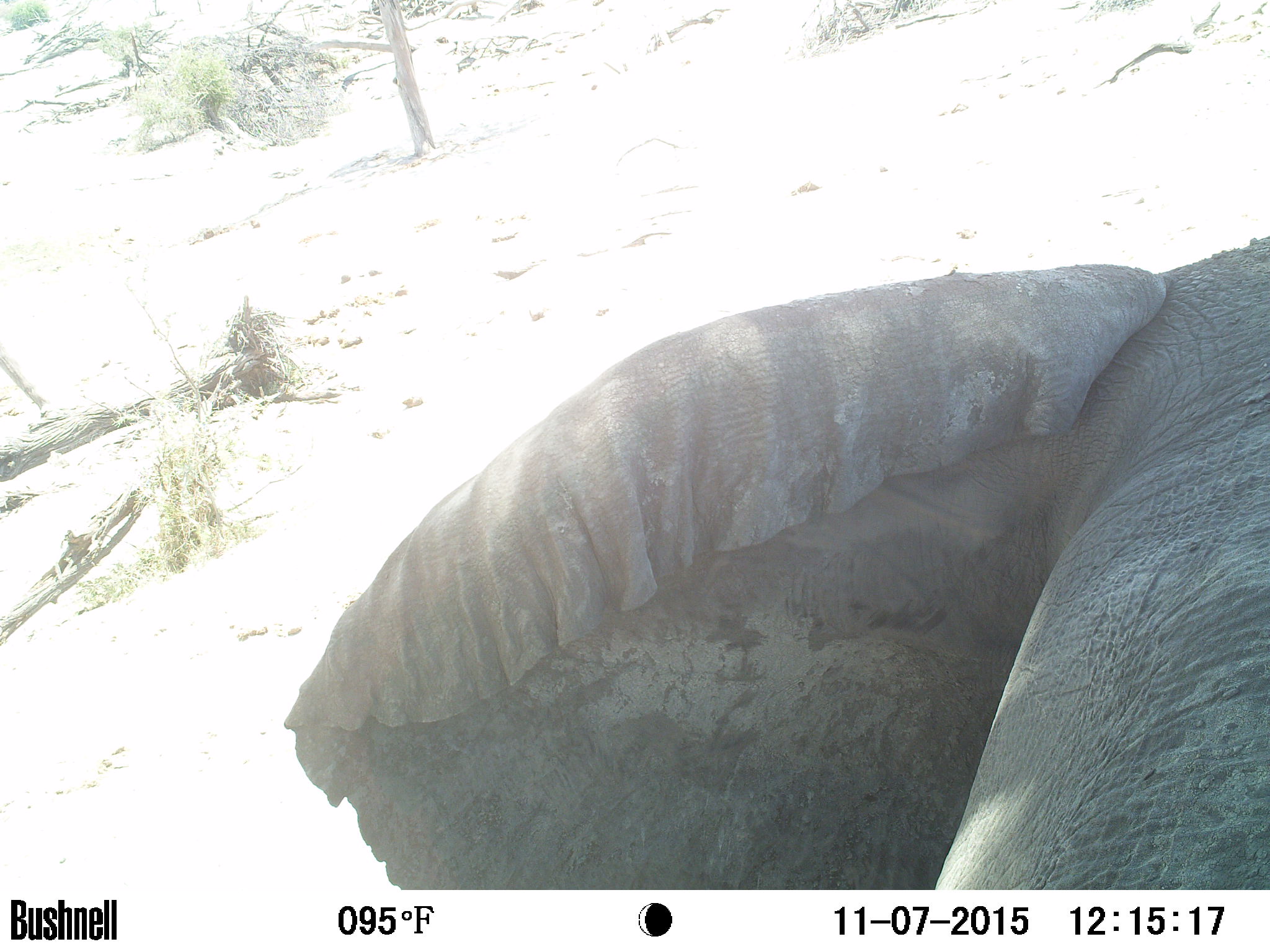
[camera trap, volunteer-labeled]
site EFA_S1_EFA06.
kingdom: Animalia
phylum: Chordata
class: Mammalia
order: Proboscidea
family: Elephantidae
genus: Loxodonta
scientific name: Loxodonta africana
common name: african bush elephant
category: elephant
Elephant (african bush elephant) (Loxodonta africana), count 1. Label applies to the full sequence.